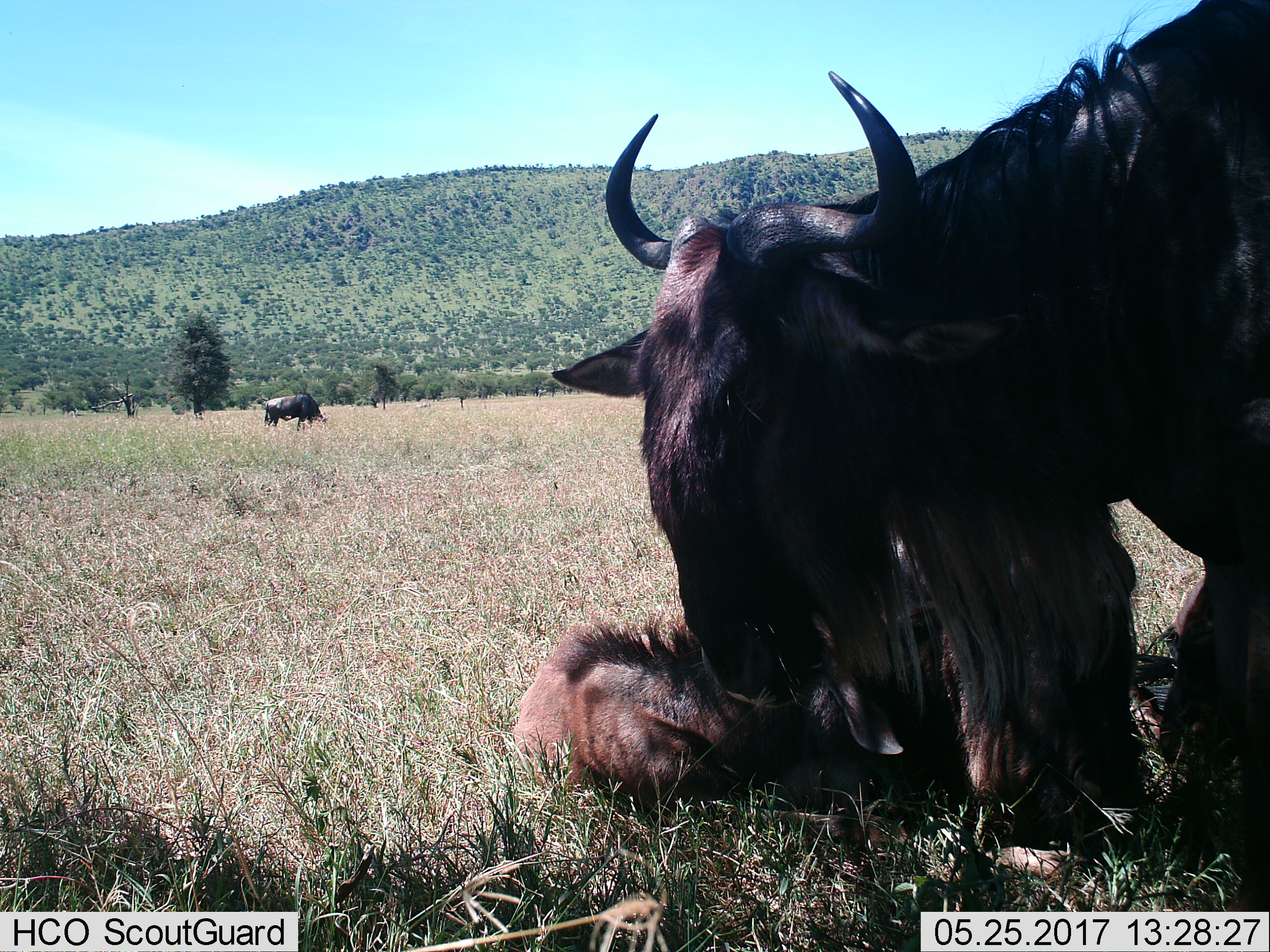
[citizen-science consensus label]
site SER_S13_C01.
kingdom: Animalia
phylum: Chordata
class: Mammalia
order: Artiodactyla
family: Bovidae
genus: Connochaetes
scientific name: Connochaetes taurinus taurinus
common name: blue wildebeest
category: wildebeestblue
Wildebeestblue (blue wildebeest) (Connochaetes taurinus taurinus), count 3. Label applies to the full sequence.